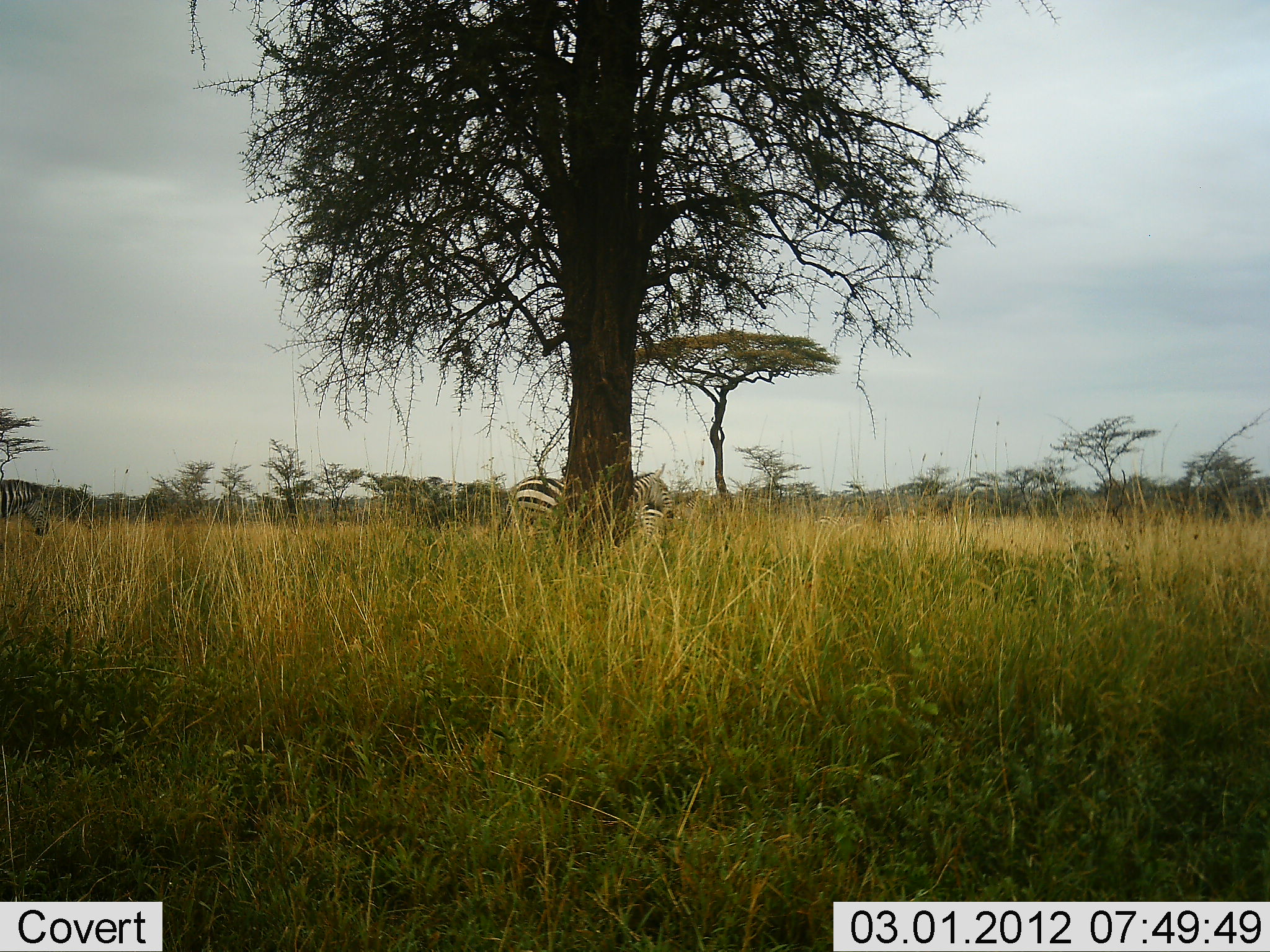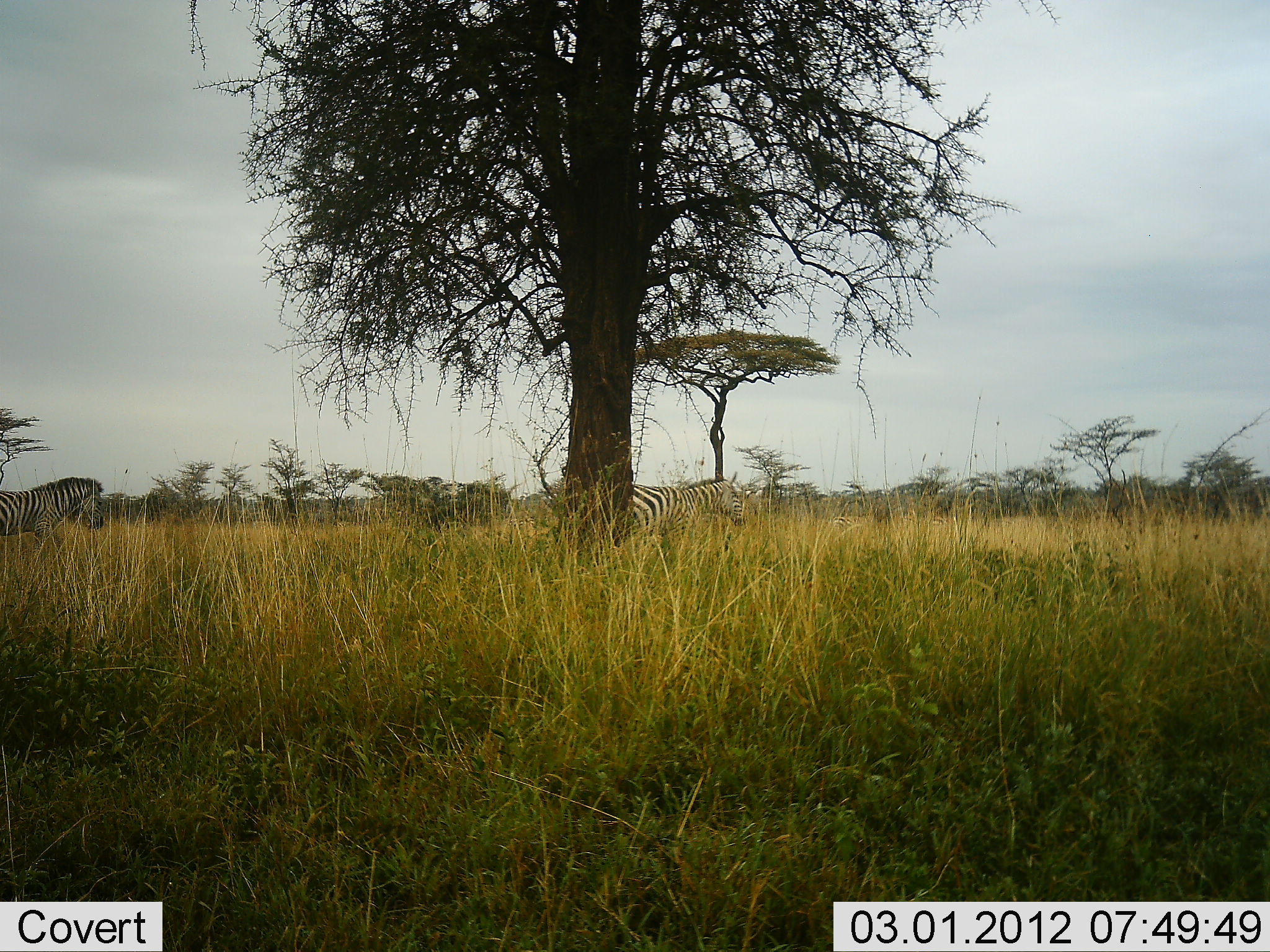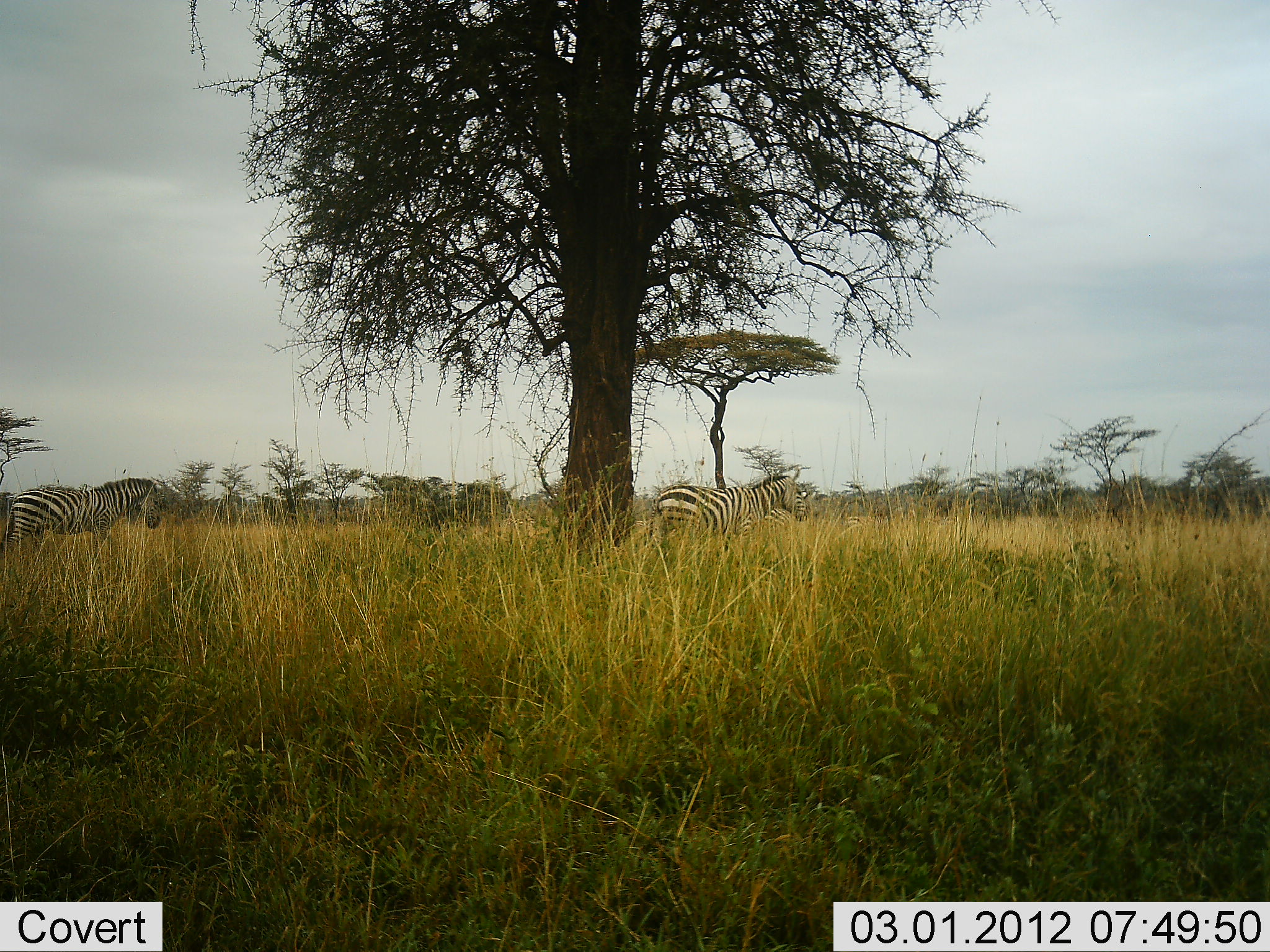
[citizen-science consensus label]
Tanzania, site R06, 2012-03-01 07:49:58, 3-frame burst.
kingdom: Animalia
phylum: Chordata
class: Mammalia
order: Perissodactyla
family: Equidae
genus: Equus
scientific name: Equus quagga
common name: plains zebra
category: zebra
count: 2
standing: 10%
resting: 0%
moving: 93%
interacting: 0%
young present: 3%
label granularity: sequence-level